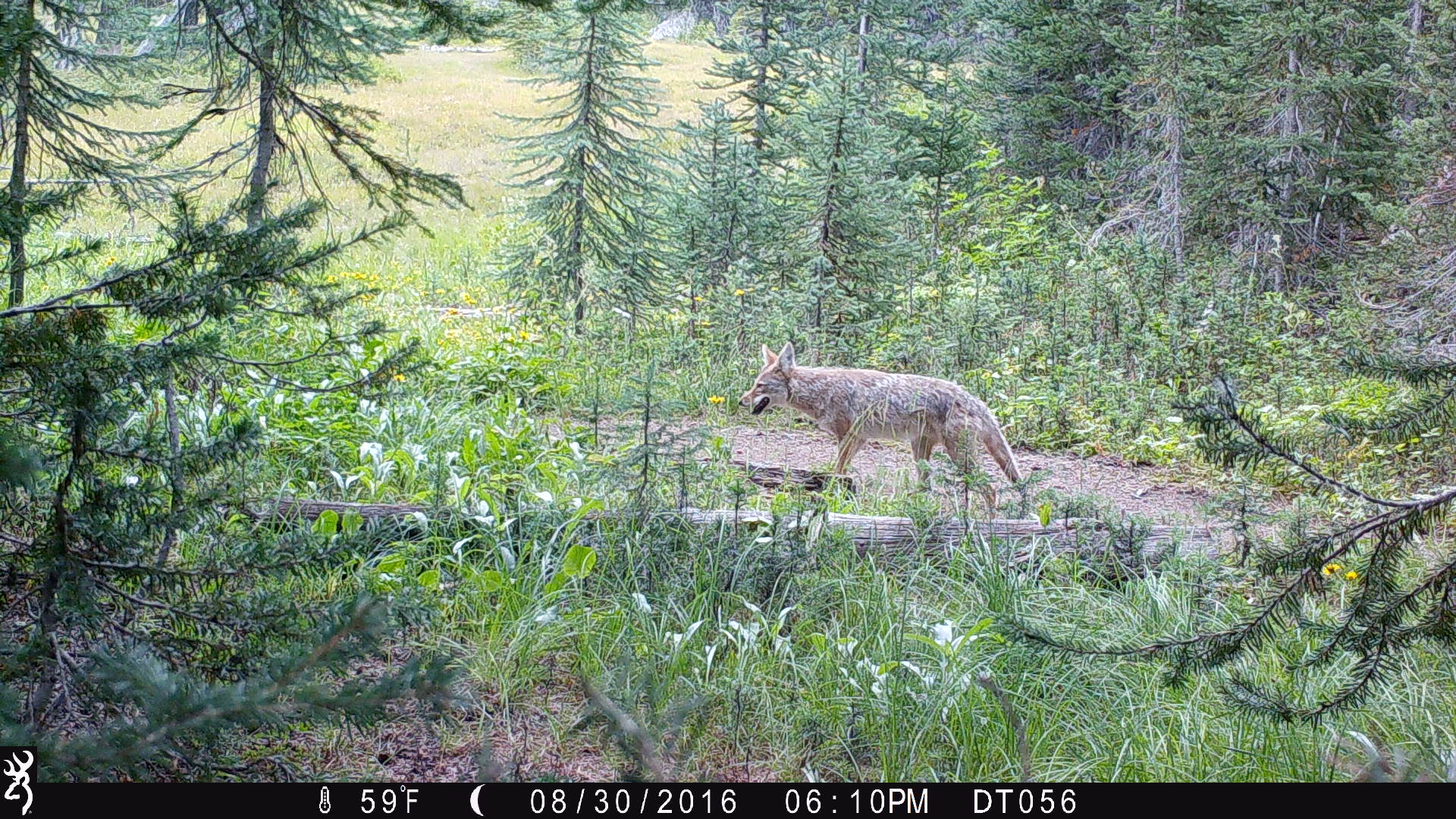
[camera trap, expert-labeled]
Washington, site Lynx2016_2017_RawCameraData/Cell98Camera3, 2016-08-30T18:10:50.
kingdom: Animalia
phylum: Chordata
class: Mammalia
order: Carnivora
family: Canidae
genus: Canis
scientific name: Canis latrans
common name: coyote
Canis latrans (coyote). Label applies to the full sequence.